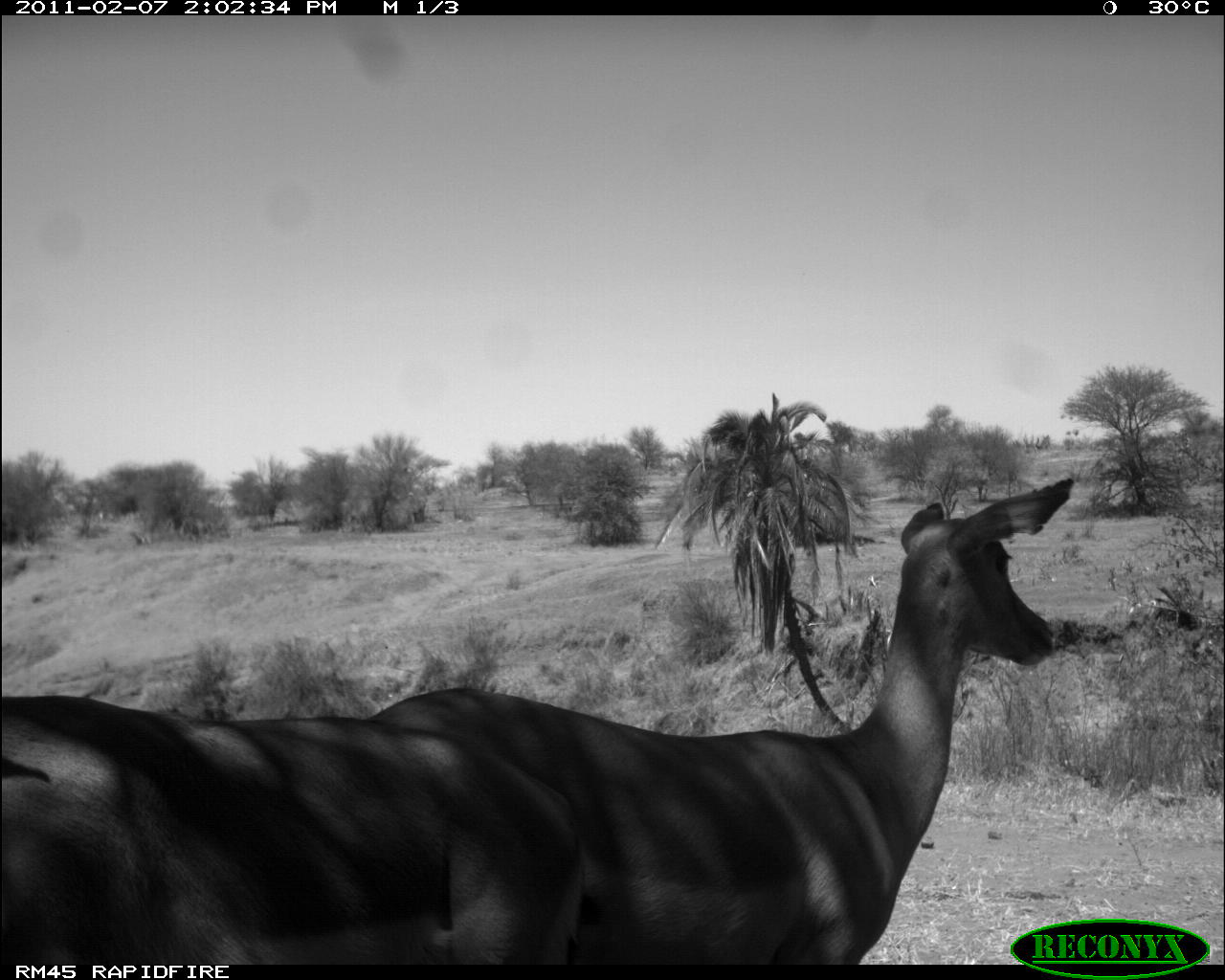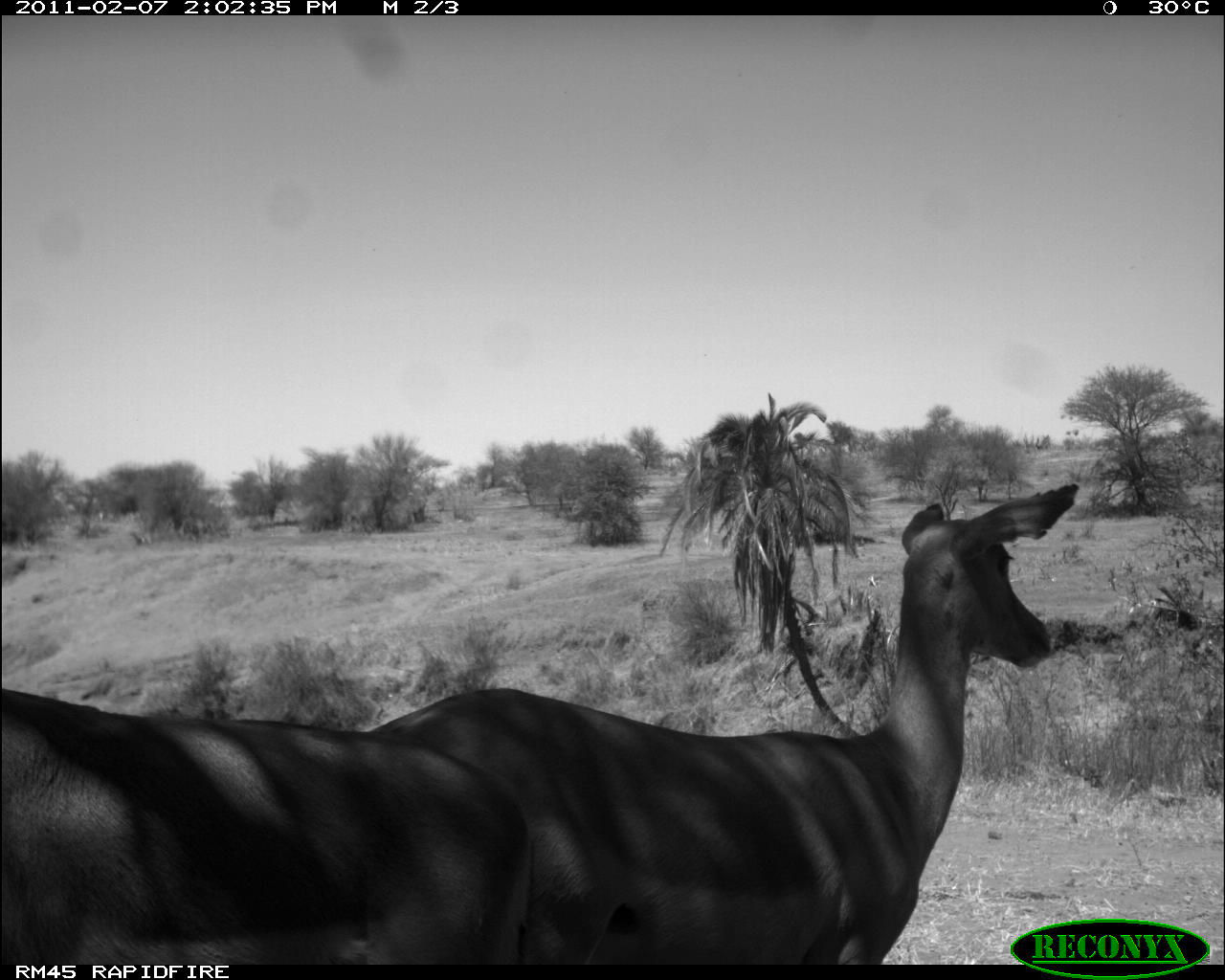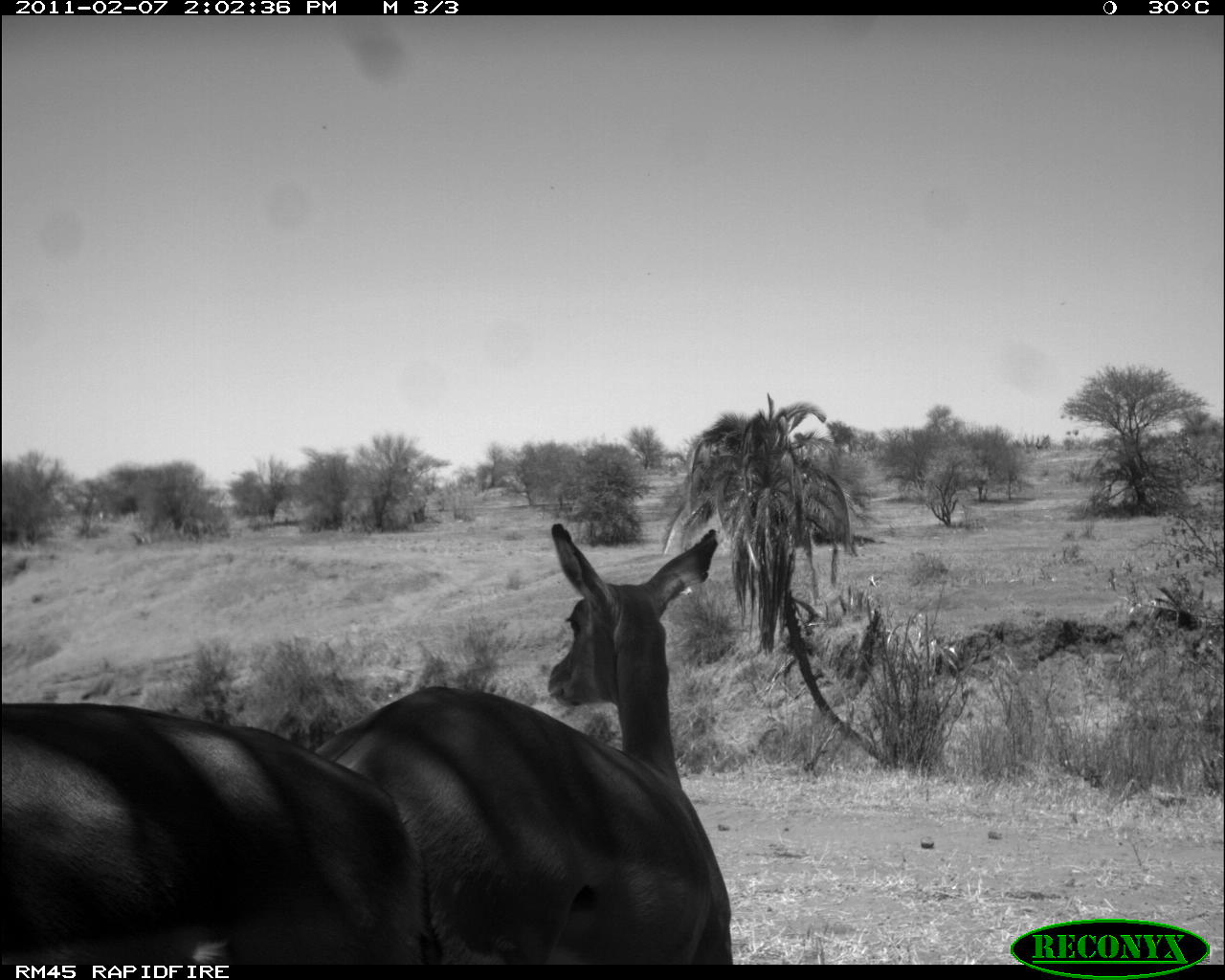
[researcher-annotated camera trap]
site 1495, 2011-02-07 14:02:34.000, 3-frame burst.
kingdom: Animalia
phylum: Chordata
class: Mammalia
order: Artiodactyla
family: Bovidae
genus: Aepyceros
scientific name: Aepyceros melampus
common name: impala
Aepyceros melampus (impala), count 2.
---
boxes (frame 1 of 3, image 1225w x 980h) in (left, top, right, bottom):
aepyceros melampus: (363, 476, 1074, 962); (1, 692, 585, 962)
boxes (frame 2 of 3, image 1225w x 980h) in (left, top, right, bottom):
aepyceros melampus: (363, 476, 1079, 963); (1, 684, 533, 962)